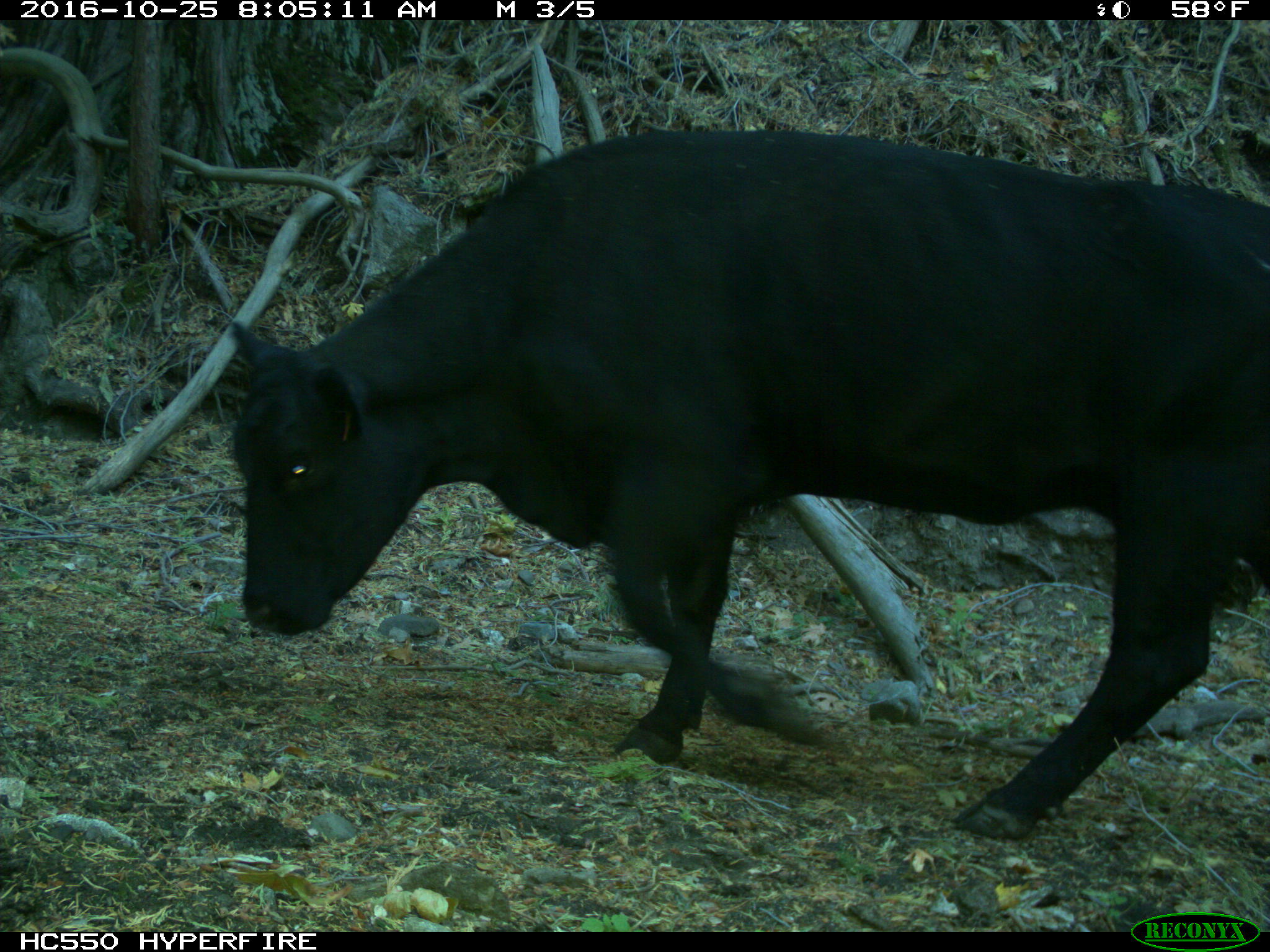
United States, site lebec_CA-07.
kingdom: Animalia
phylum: Chordata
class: Mammalia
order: Artiodactyla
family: Bovidae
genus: Bos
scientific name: Bos taurus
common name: domestic cow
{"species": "Bos taurus (domestic cow)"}